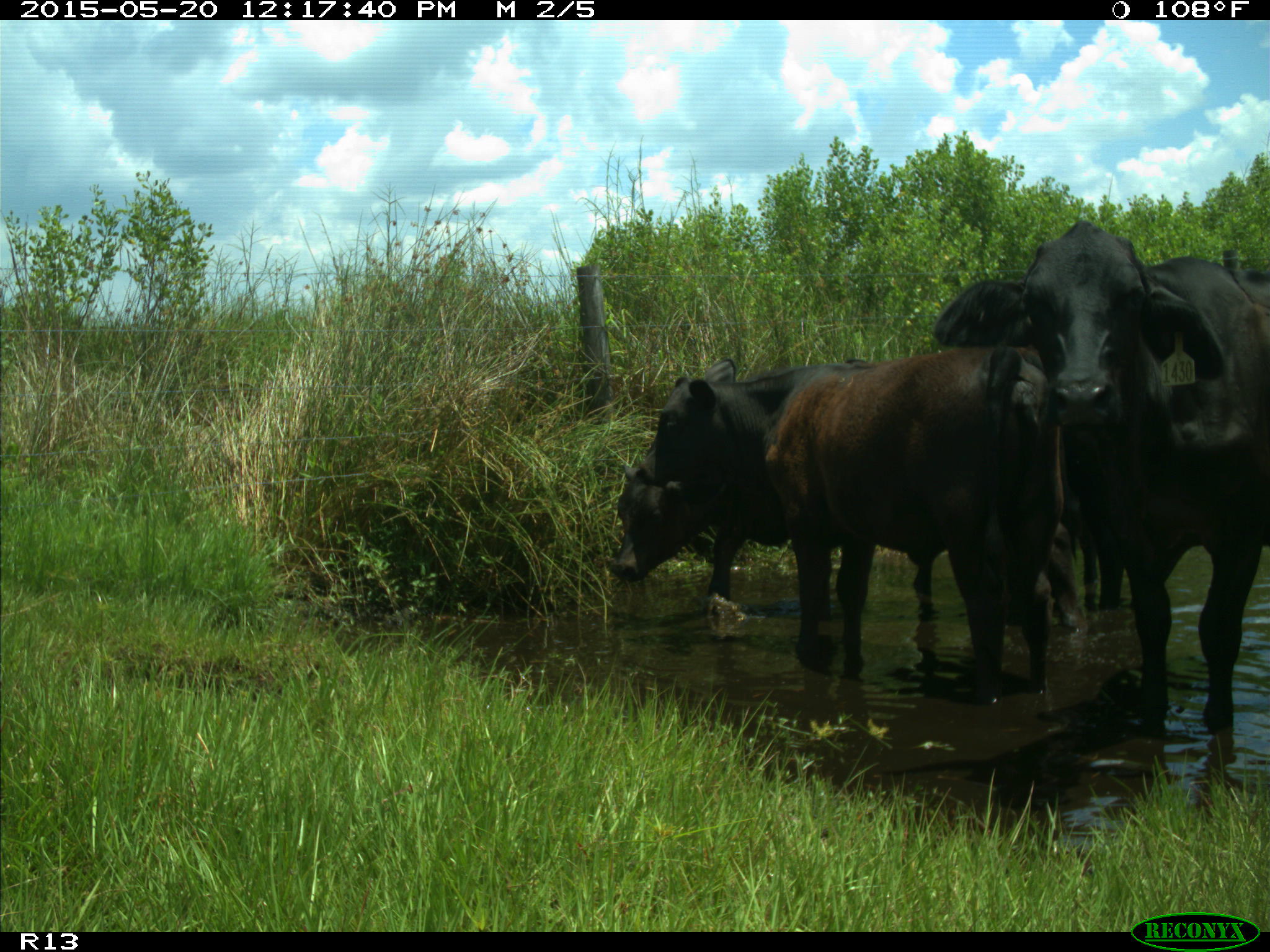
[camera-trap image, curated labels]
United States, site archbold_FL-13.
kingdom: Animalia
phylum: Chordata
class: Mammalia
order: Artiodactyla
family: Bovidae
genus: Bos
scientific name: Bos taurus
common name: domestic cow